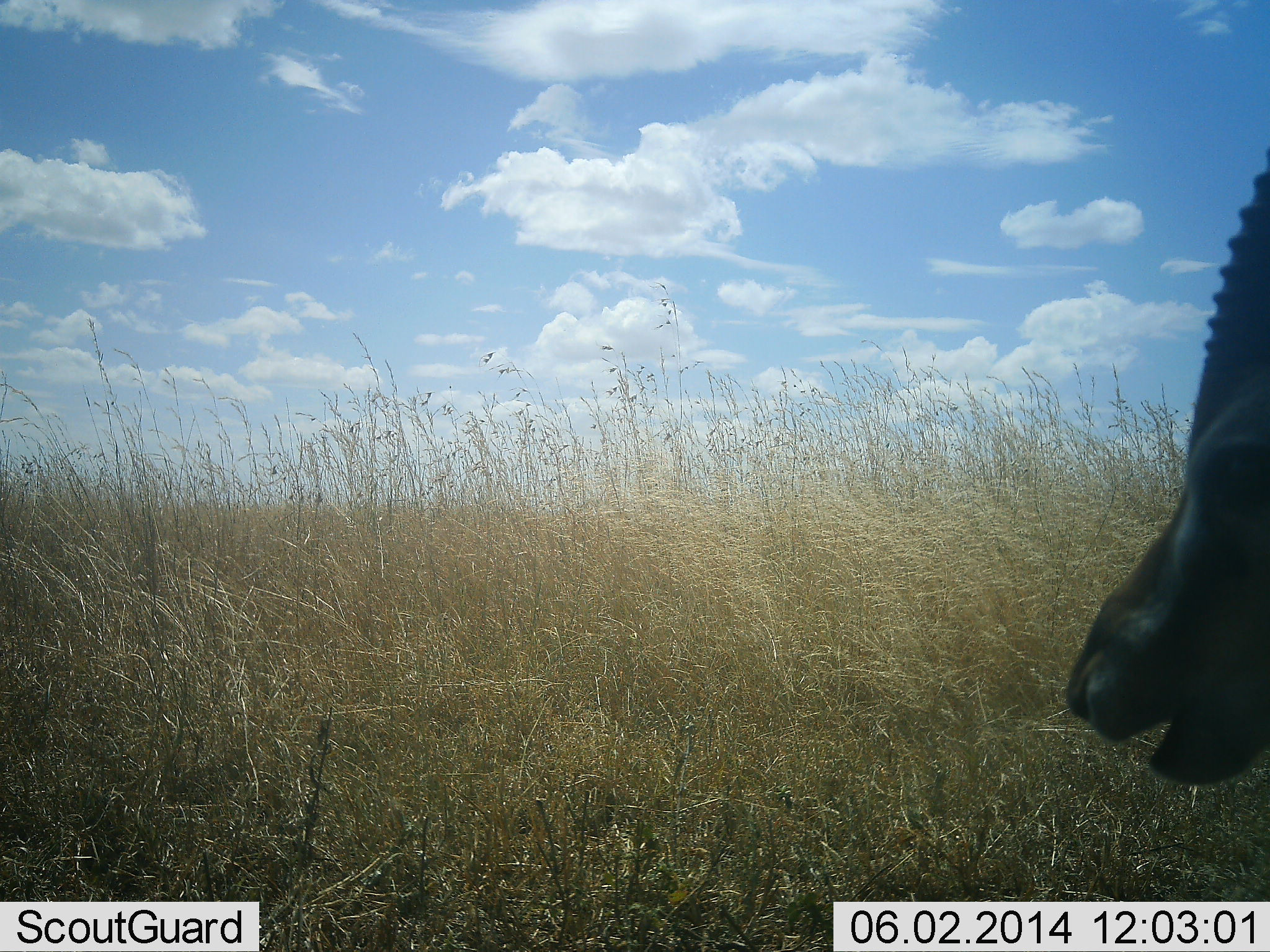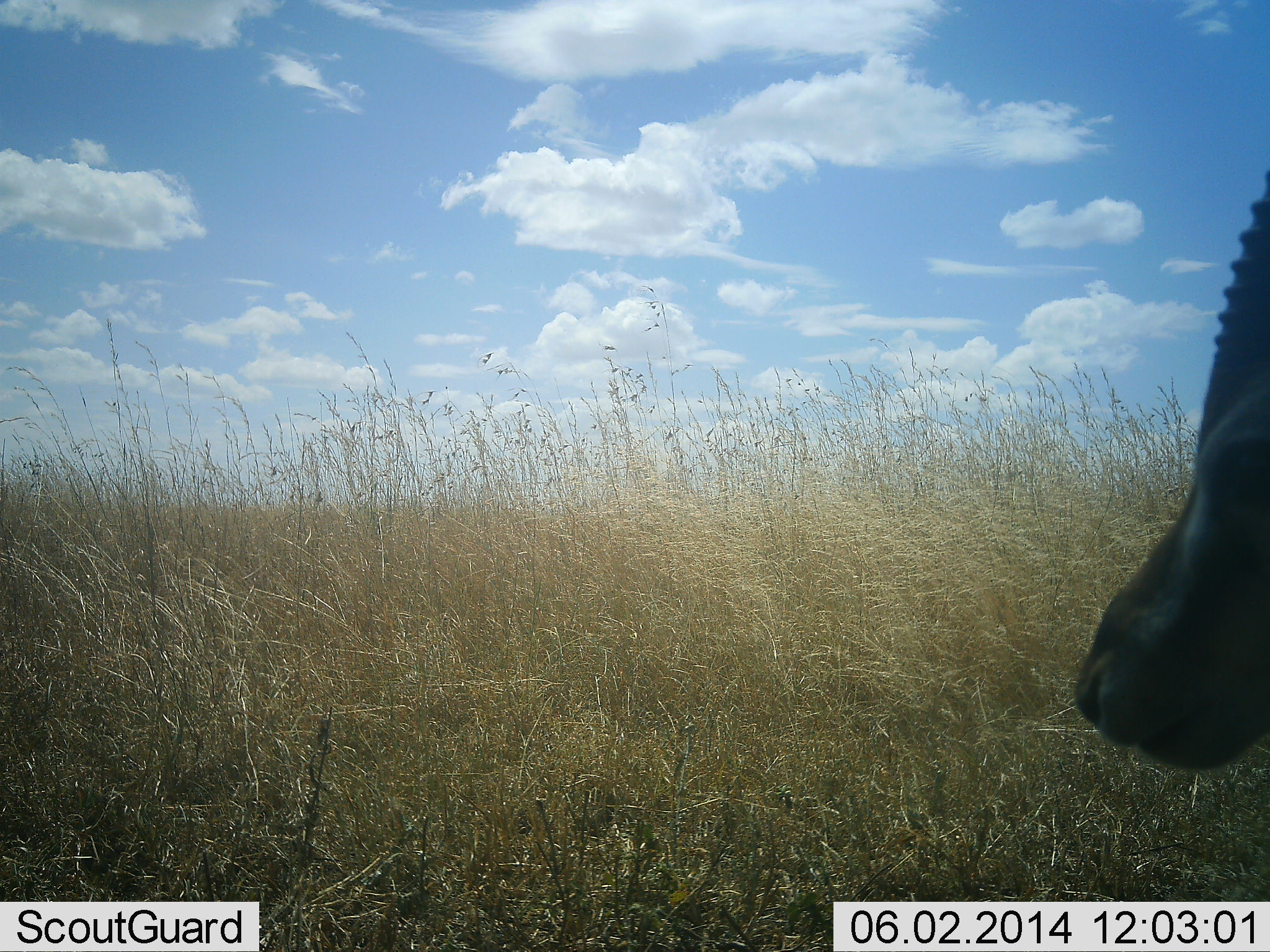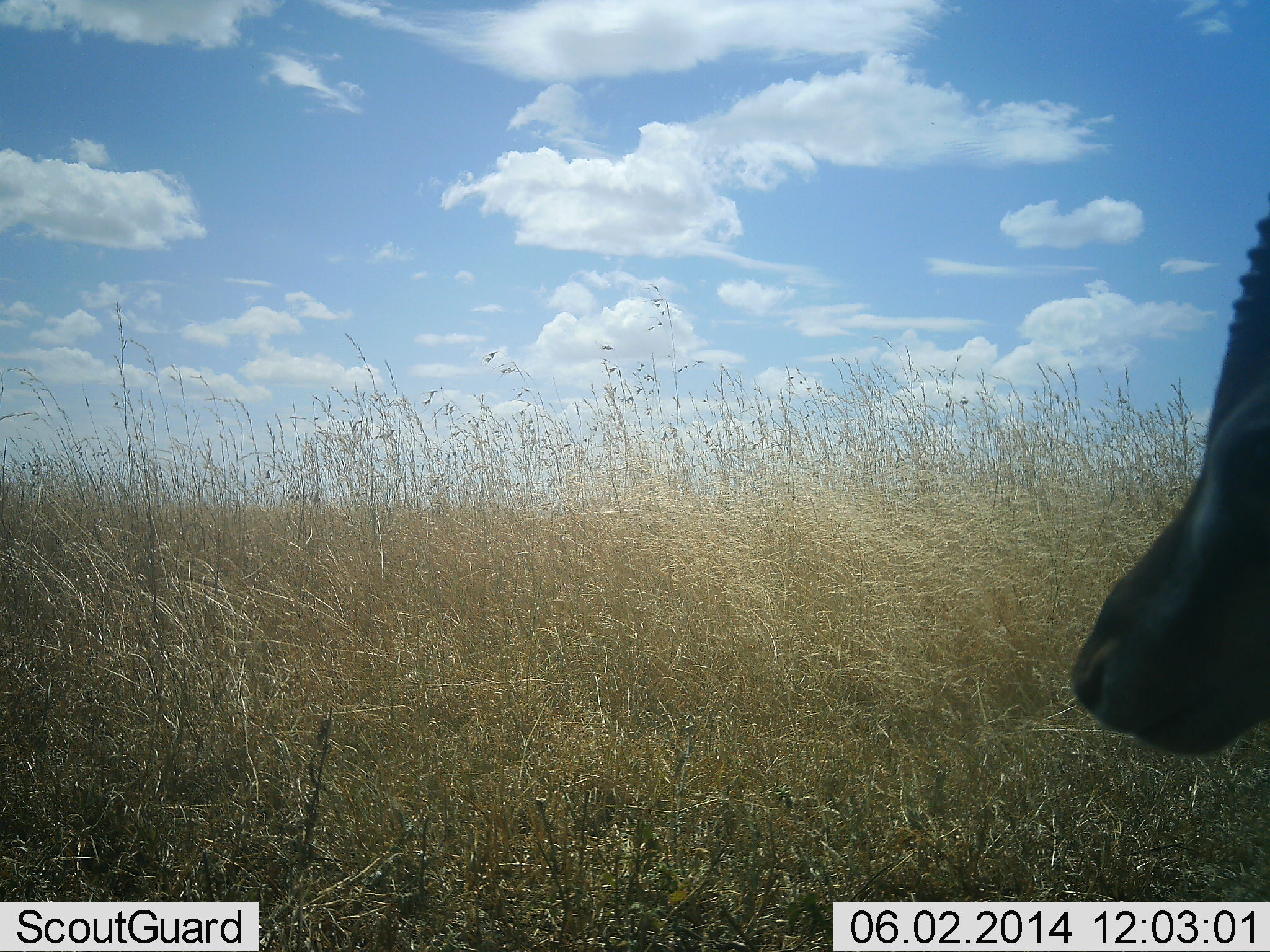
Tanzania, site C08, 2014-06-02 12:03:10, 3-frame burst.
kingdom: Animalia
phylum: Chordata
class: Mammalia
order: Artiodactyla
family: Bovidae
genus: Eudorcas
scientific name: Eudorcas thomsonii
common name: thomson's gazelle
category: gazellethomsons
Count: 1.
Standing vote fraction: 70%.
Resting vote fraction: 10%.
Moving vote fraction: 10%.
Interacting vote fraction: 0%.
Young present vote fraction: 0%.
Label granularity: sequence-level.